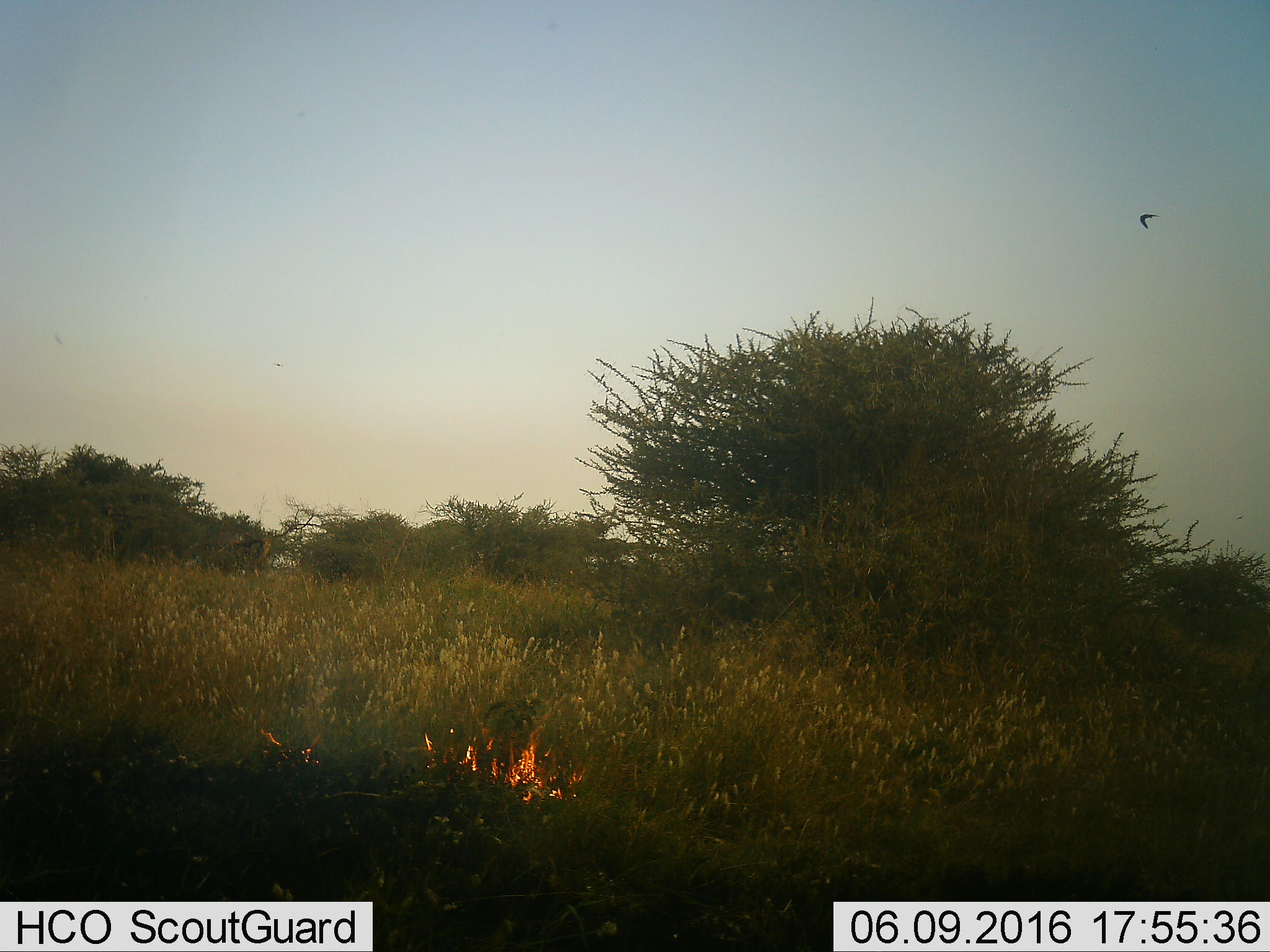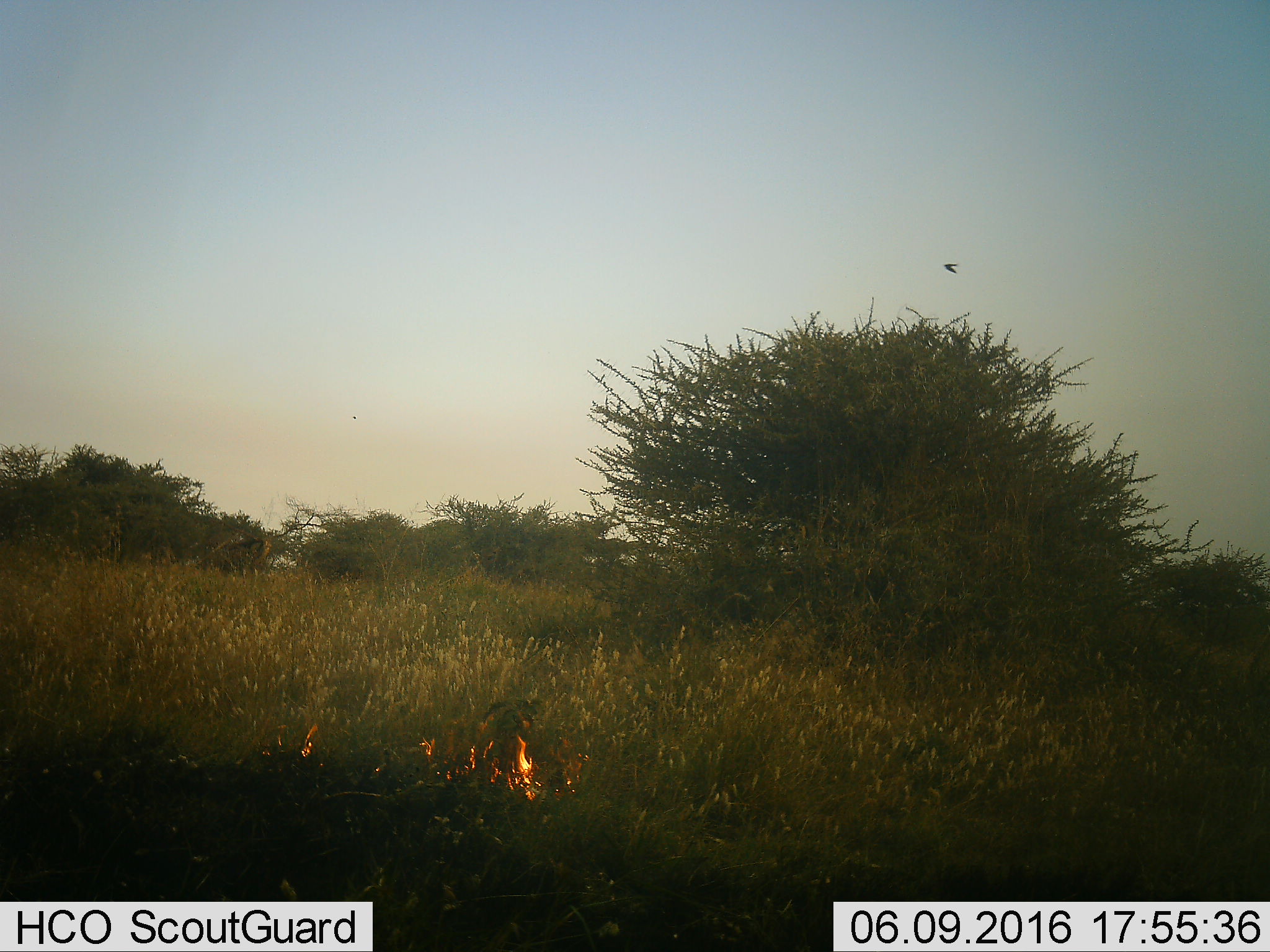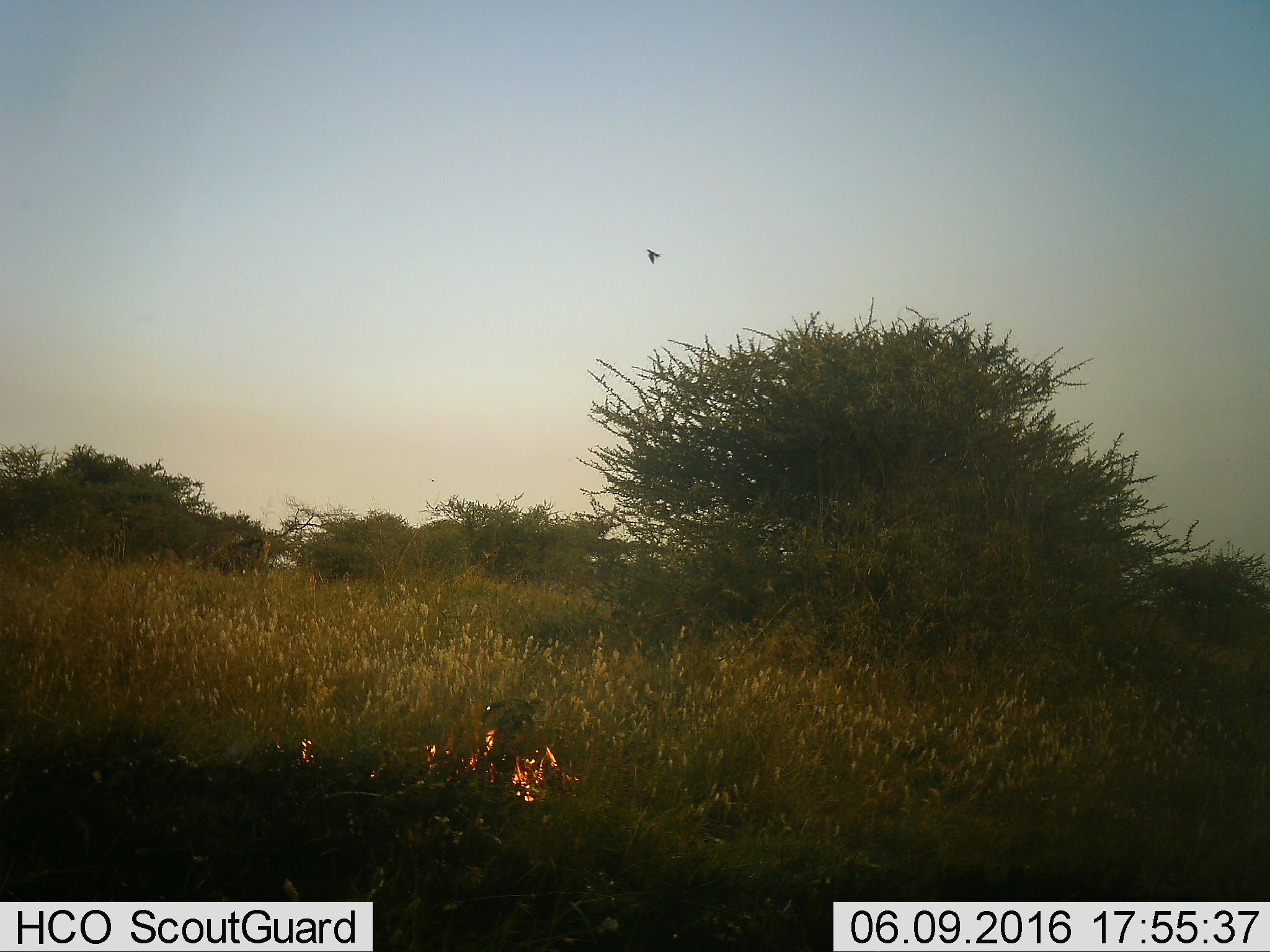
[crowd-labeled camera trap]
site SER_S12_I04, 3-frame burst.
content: unidentified animal